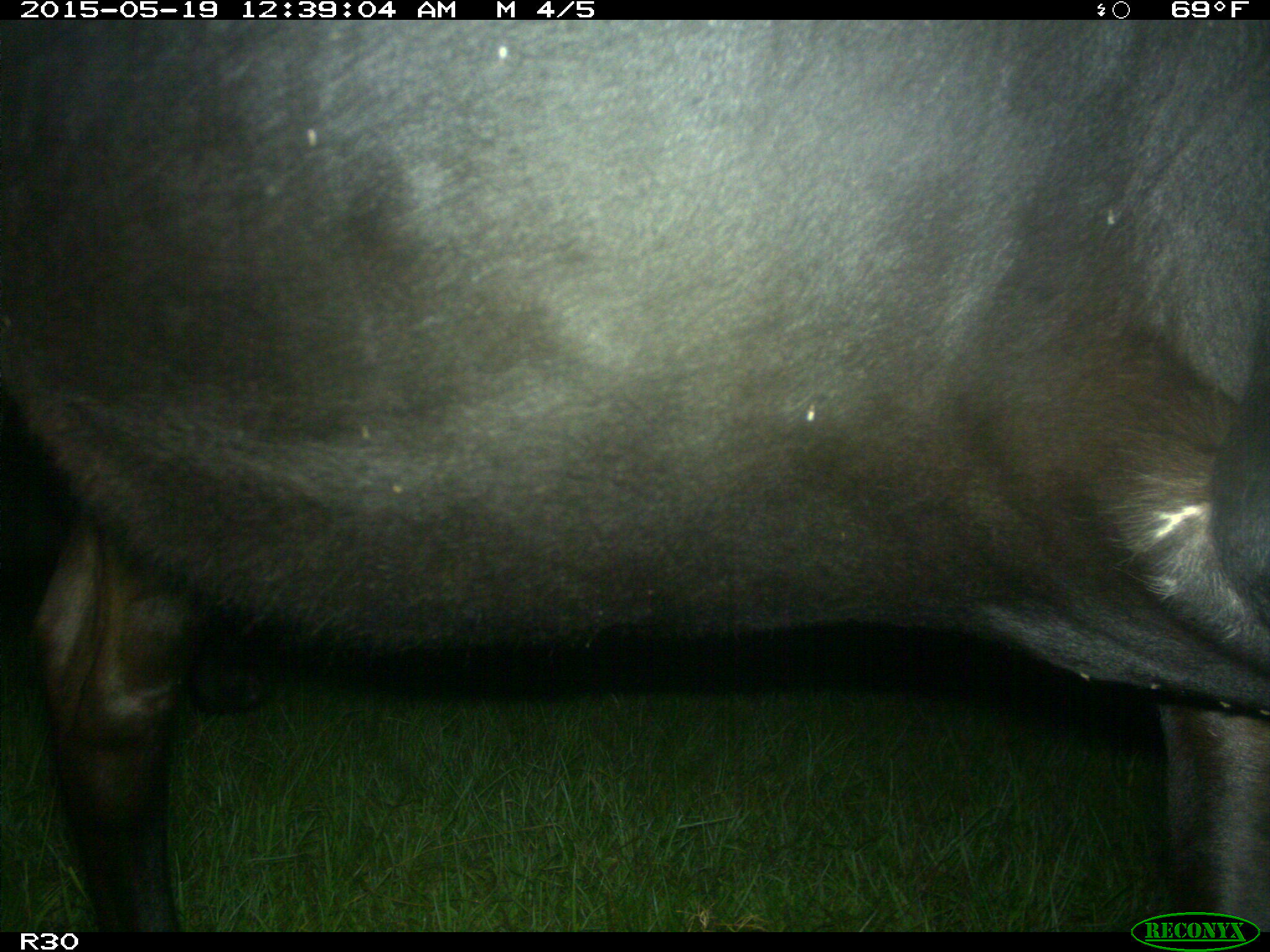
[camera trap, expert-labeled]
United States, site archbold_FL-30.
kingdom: Animalia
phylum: Chordata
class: Mammalia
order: Artiodactyla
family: Bovidae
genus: Bos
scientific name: Bos taurus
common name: domestic cow